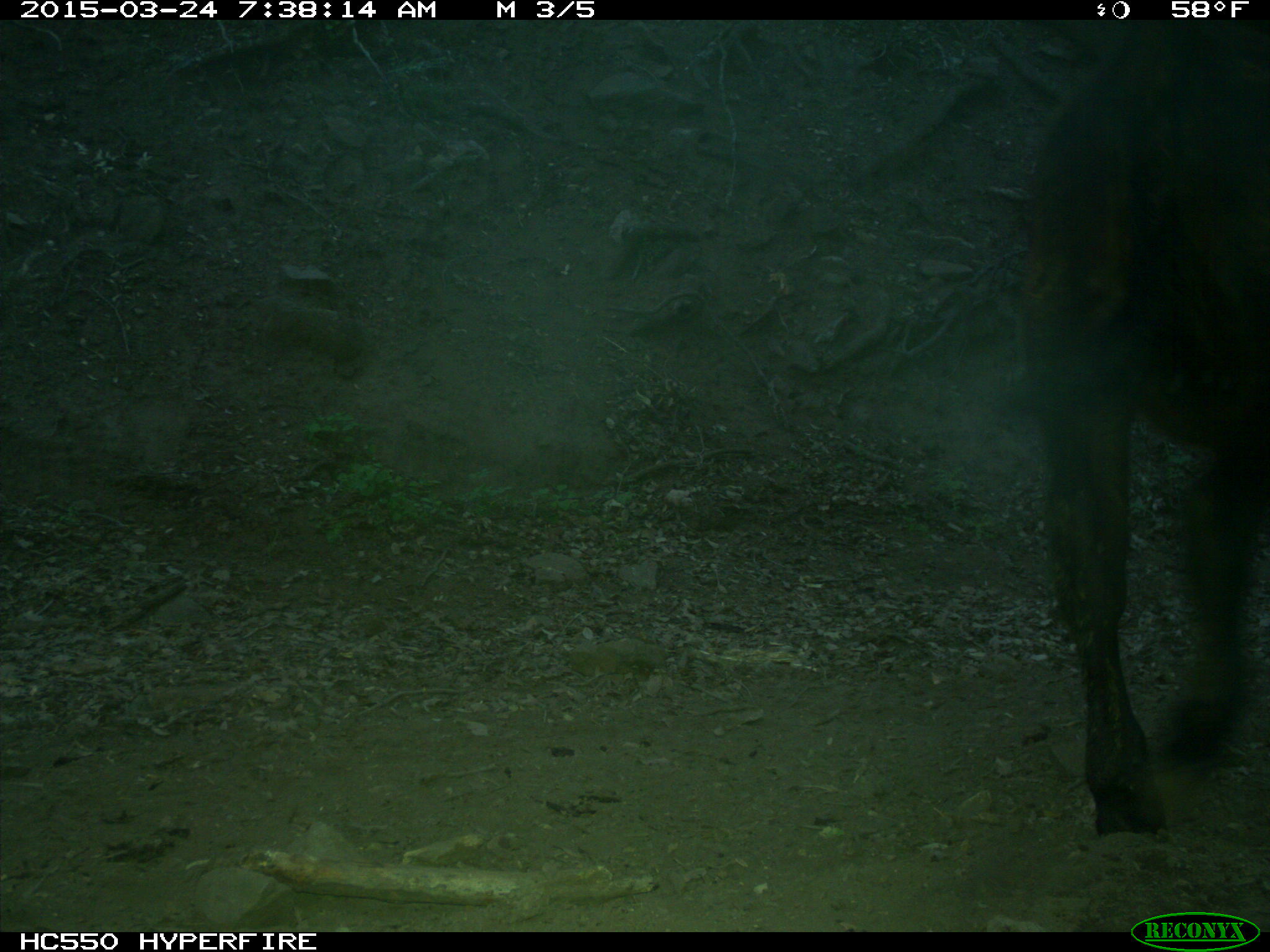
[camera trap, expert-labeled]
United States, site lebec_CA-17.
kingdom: Animalia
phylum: Chordata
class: Mammalia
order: Artiodactyla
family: Bovidae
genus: Bos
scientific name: Bos taurus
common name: domestic cow